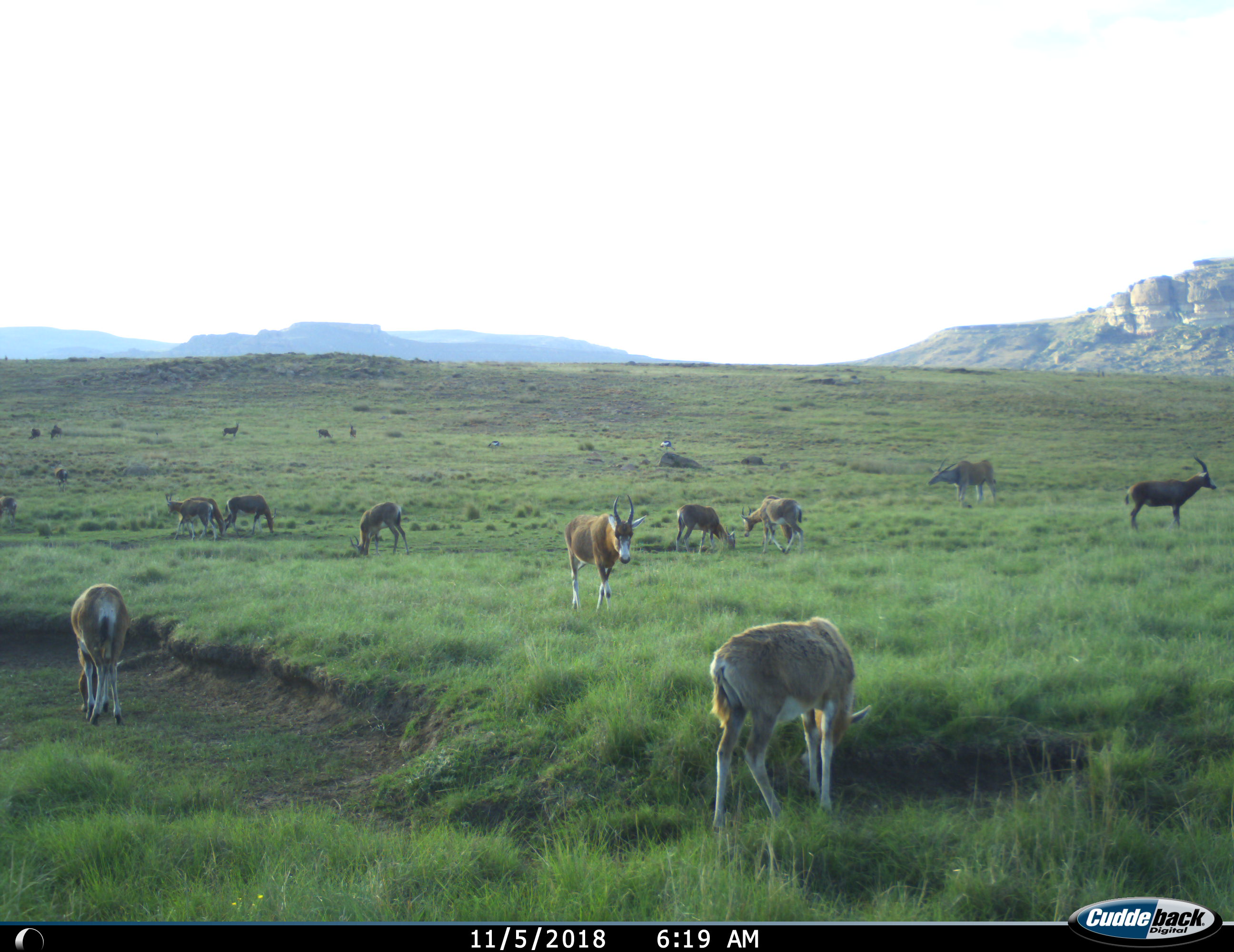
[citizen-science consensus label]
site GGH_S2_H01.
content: unidentified animal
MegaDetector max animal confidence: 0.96